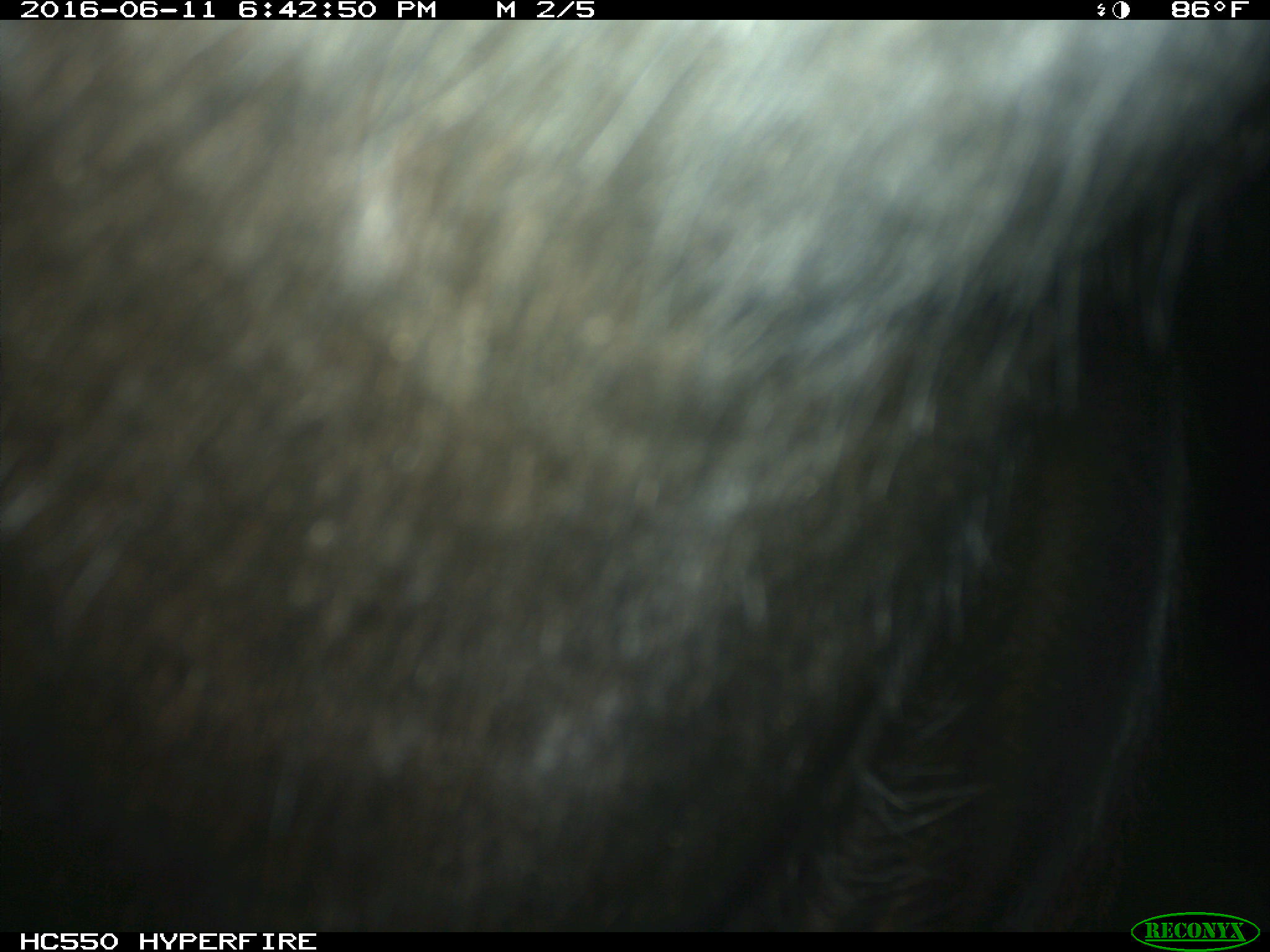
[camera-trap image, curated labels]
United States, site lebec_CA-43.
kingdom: Animalia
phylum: Chordata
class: Mammalia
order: Artiodactyla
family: Bovidae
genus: Bos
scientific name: Bos taurus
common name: domestic cow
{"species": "Bos taurus (domestic cow)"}